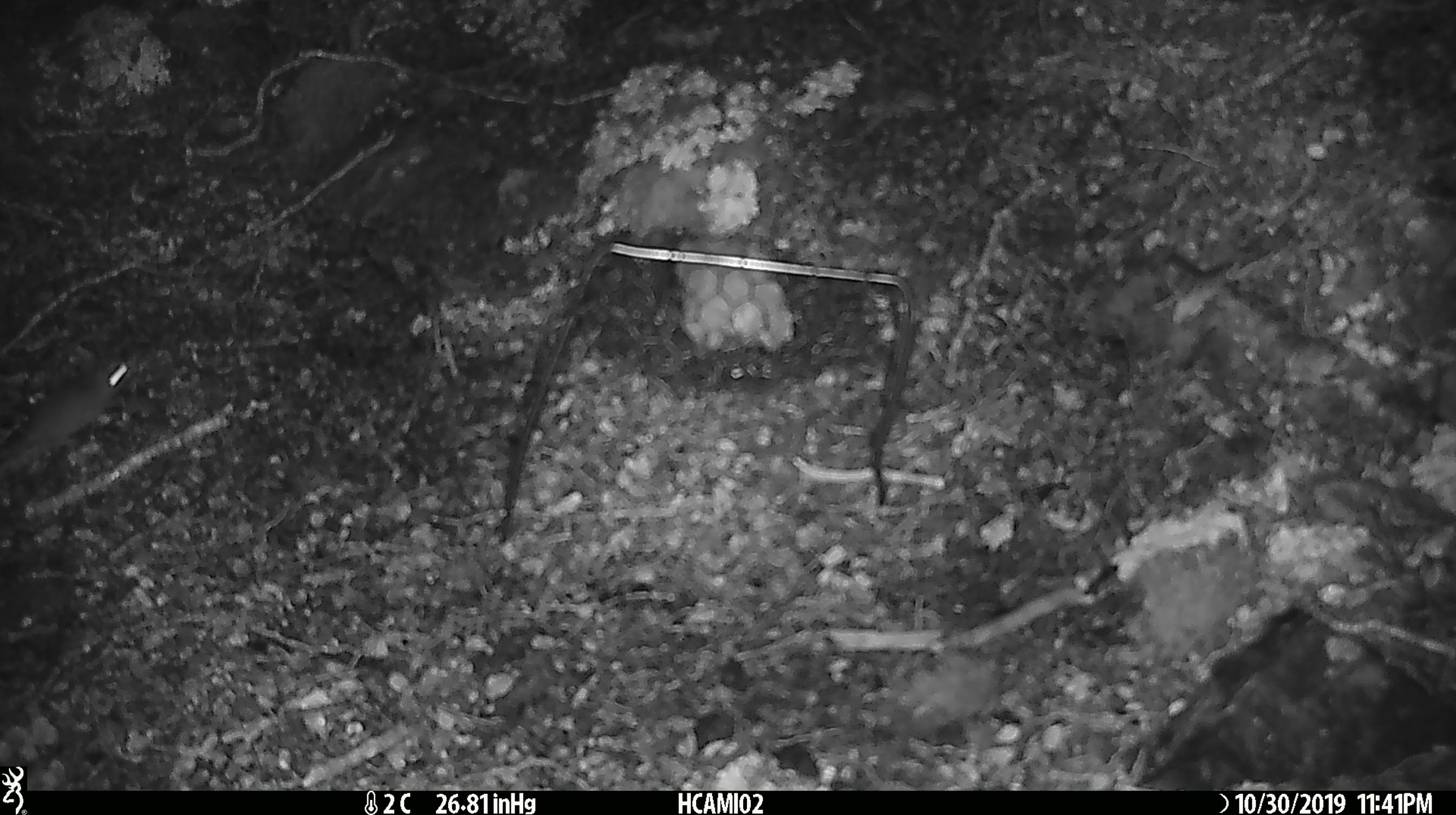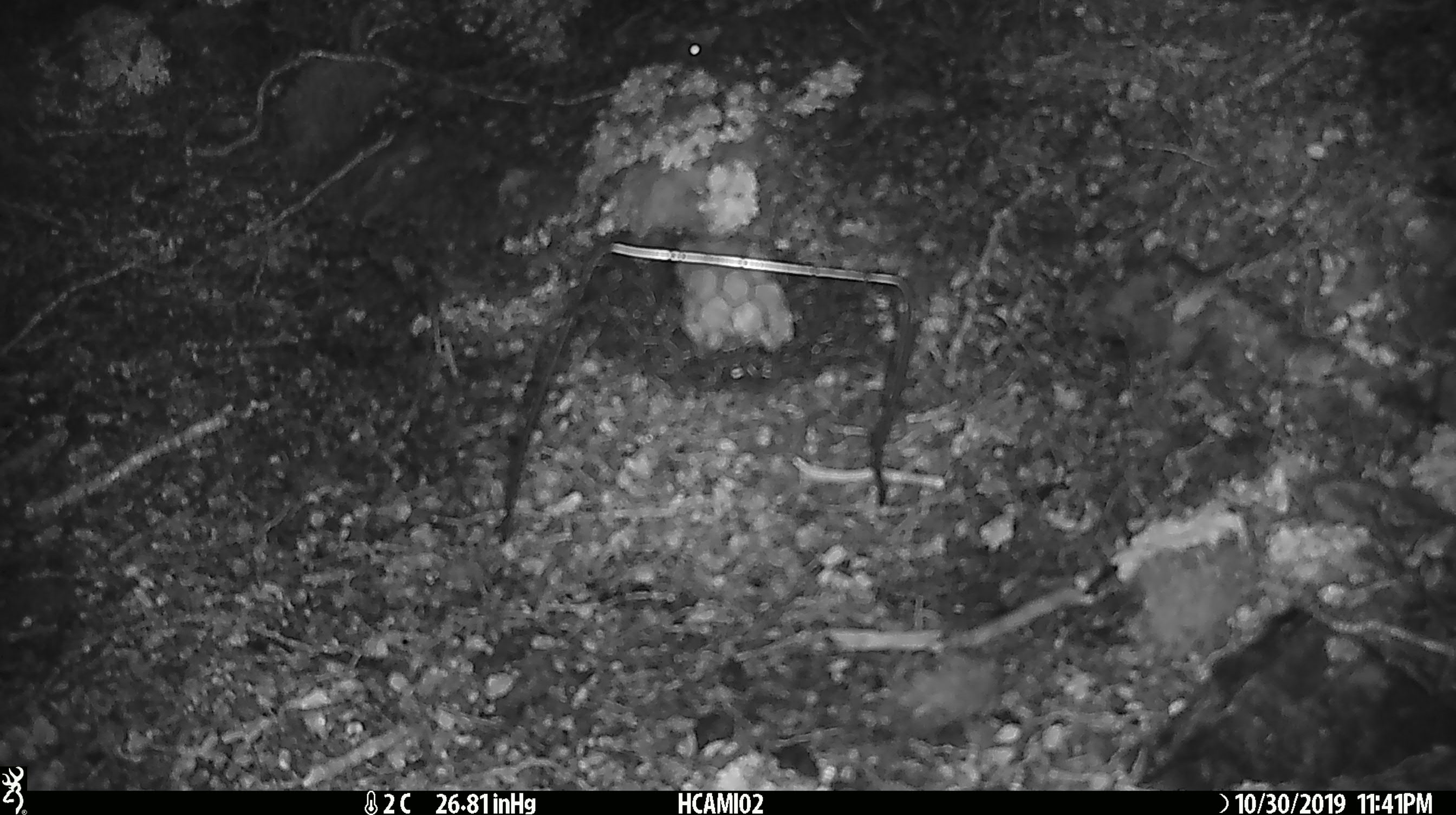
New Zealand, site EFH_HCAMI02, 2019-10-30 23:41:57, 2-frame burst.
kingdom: Animalia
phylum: Chordata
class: Mammalia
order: Rodentia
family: Muridae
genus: Mus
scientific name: Mus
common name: mouse